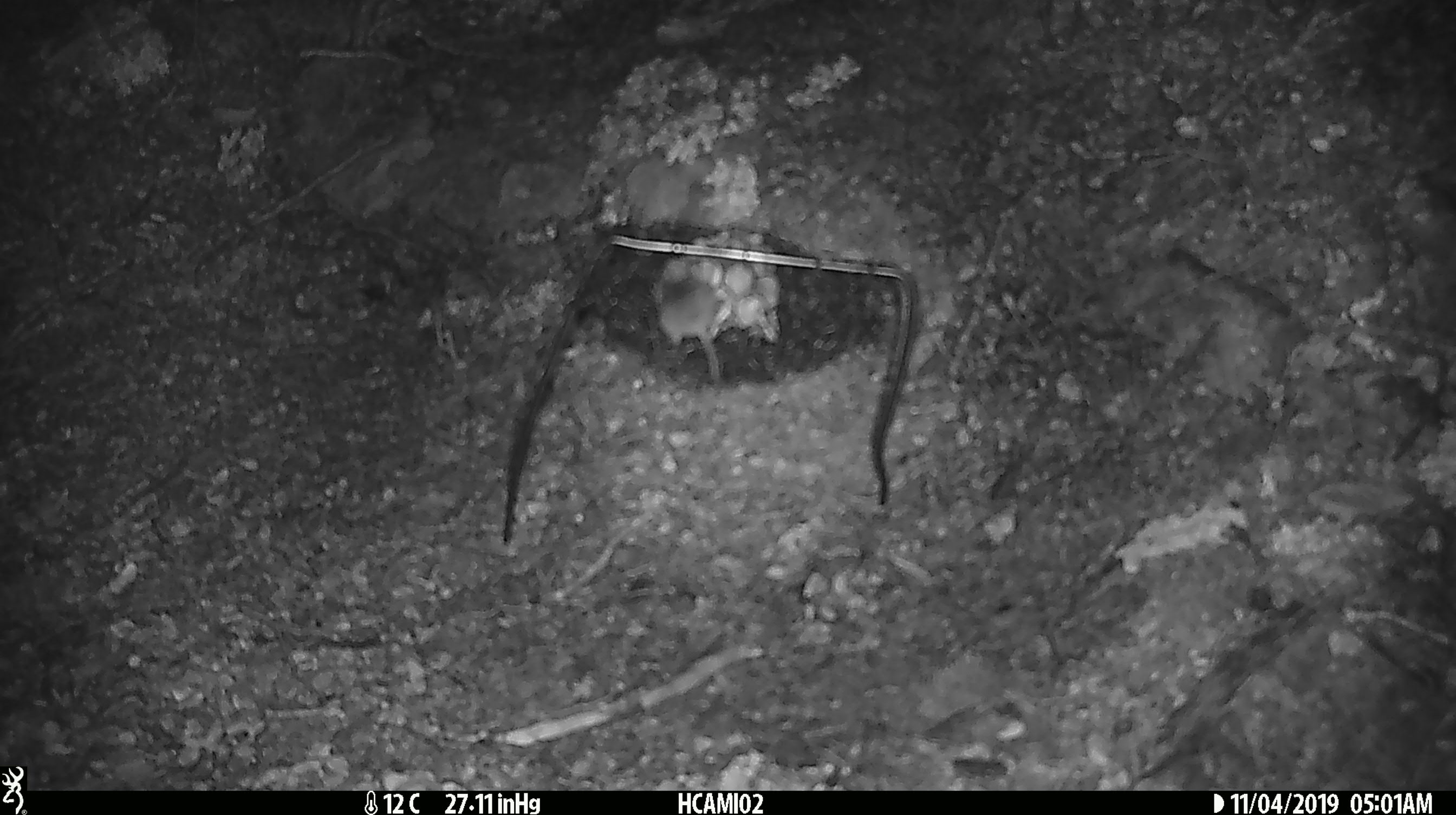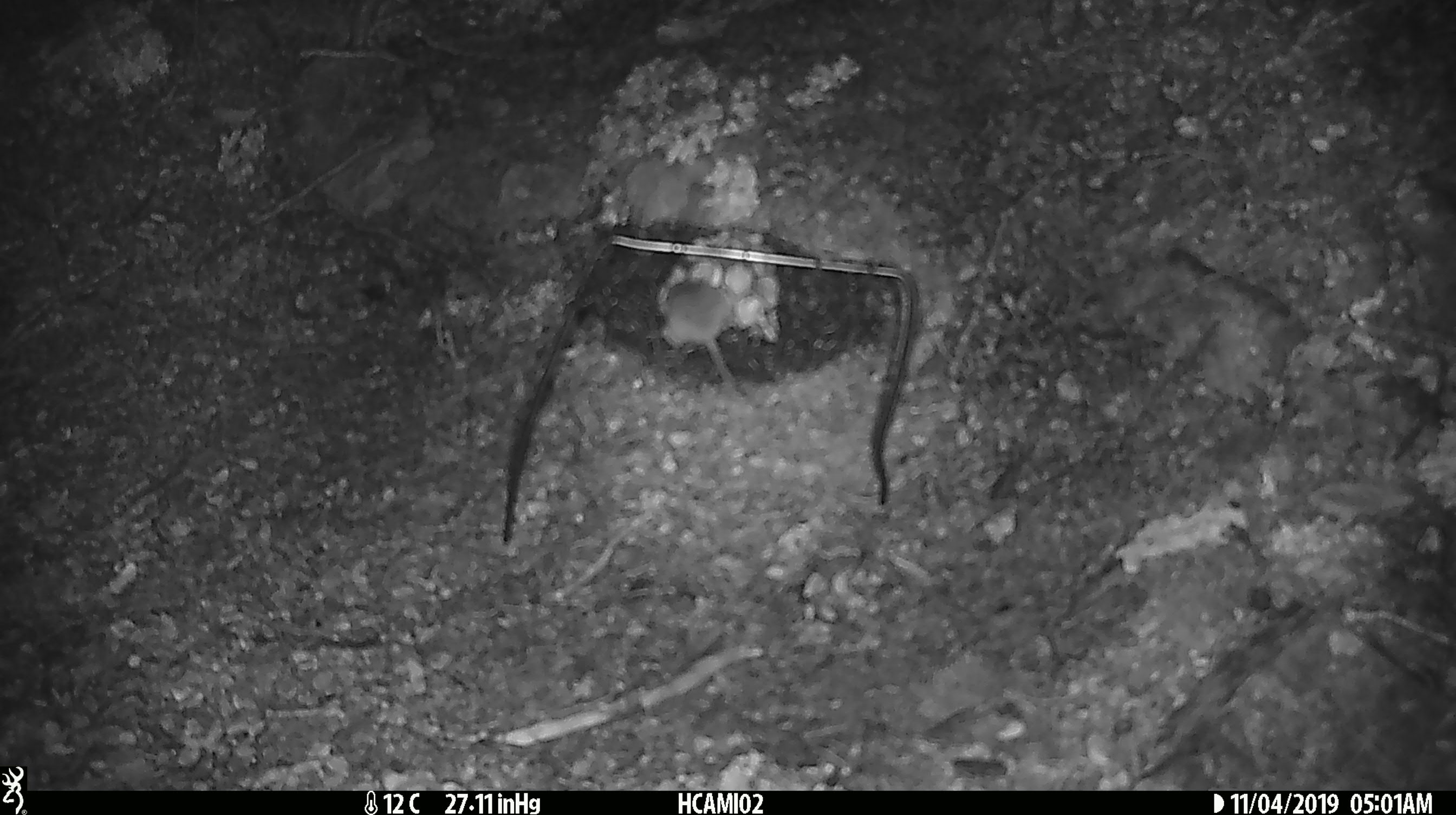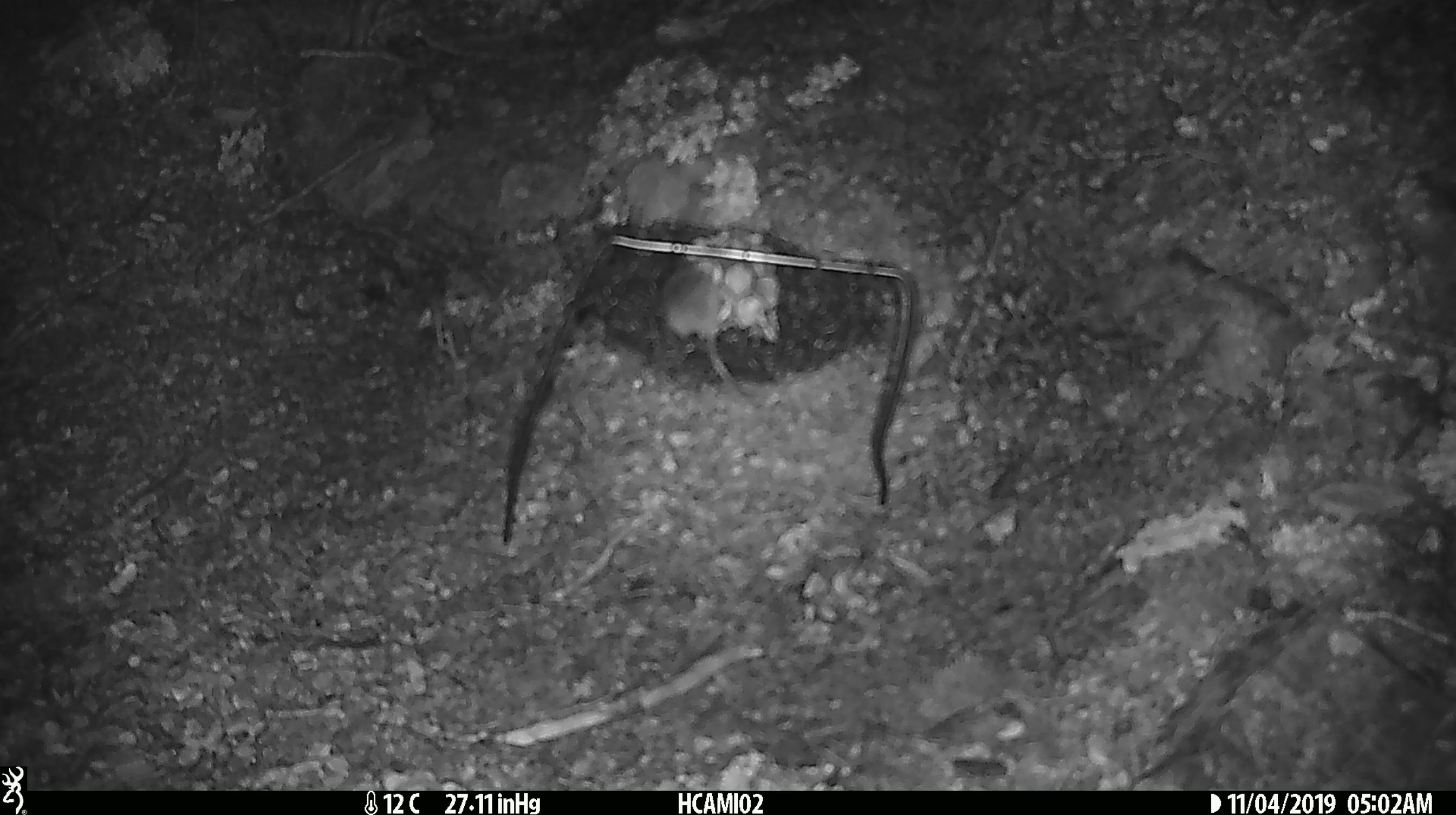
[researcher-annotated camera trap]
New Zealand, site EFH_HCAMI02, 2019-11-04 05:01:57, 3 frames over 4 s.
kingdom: Animalia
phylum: Chordata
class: Mammalia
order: Rodentia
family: Muridae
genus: Mus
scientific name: Mus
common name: mouse